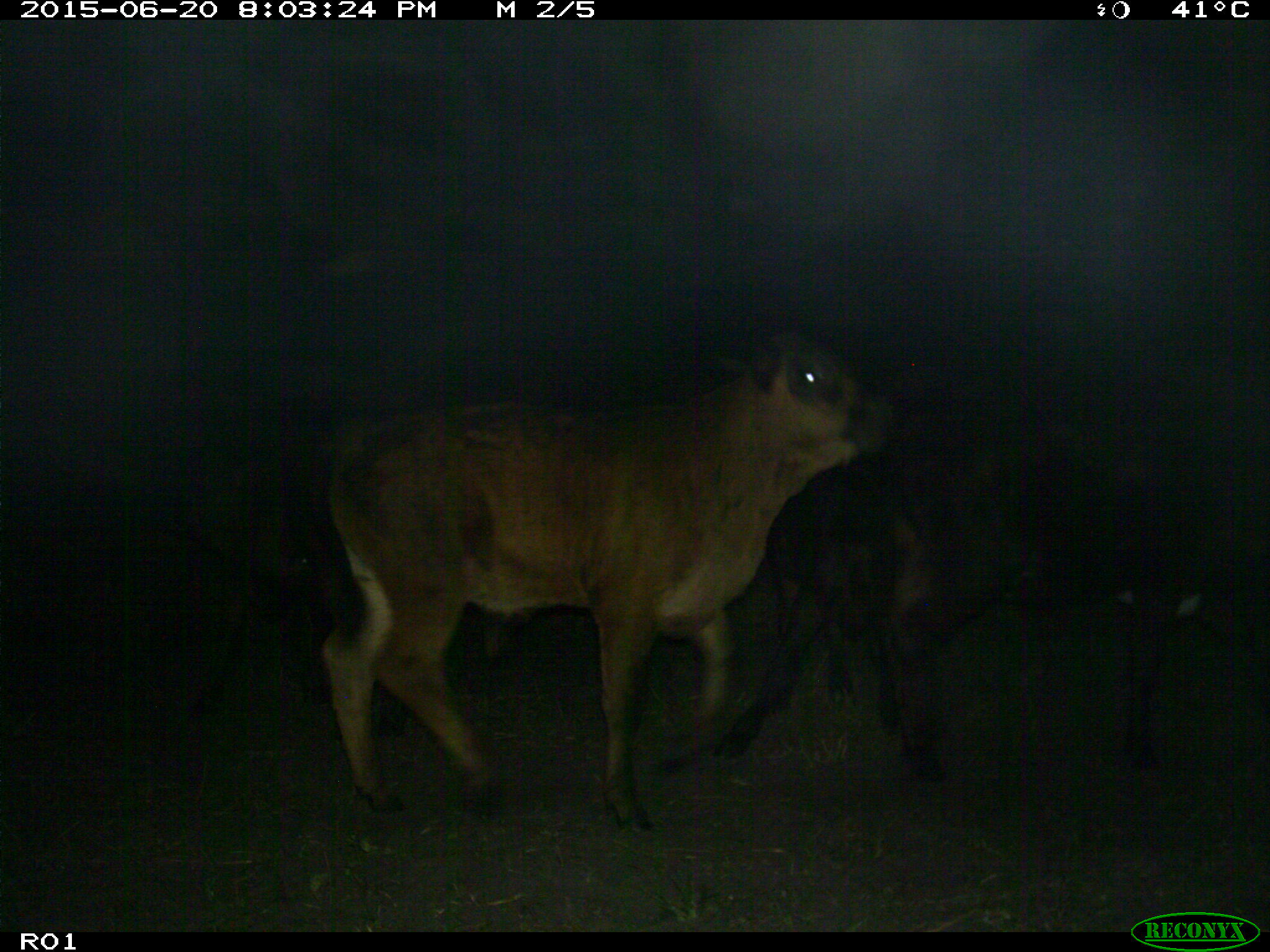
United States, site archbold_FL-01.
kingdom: Animalia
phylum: Chordata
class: Mammalia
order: Artiodactyla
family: Bovidae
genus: Bos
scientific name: Bos taurus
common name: domestic cow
Bos taurus (domestic cow).